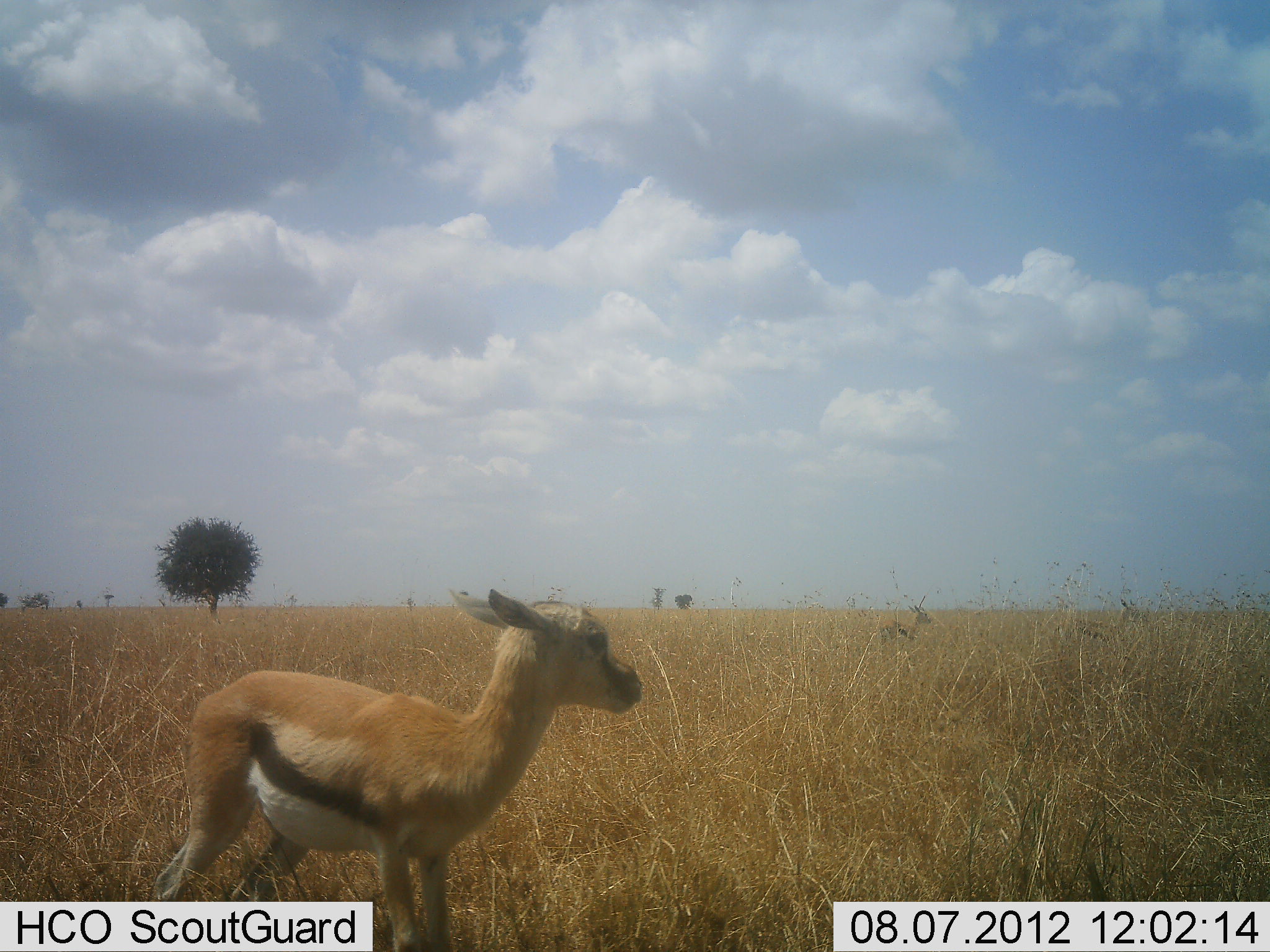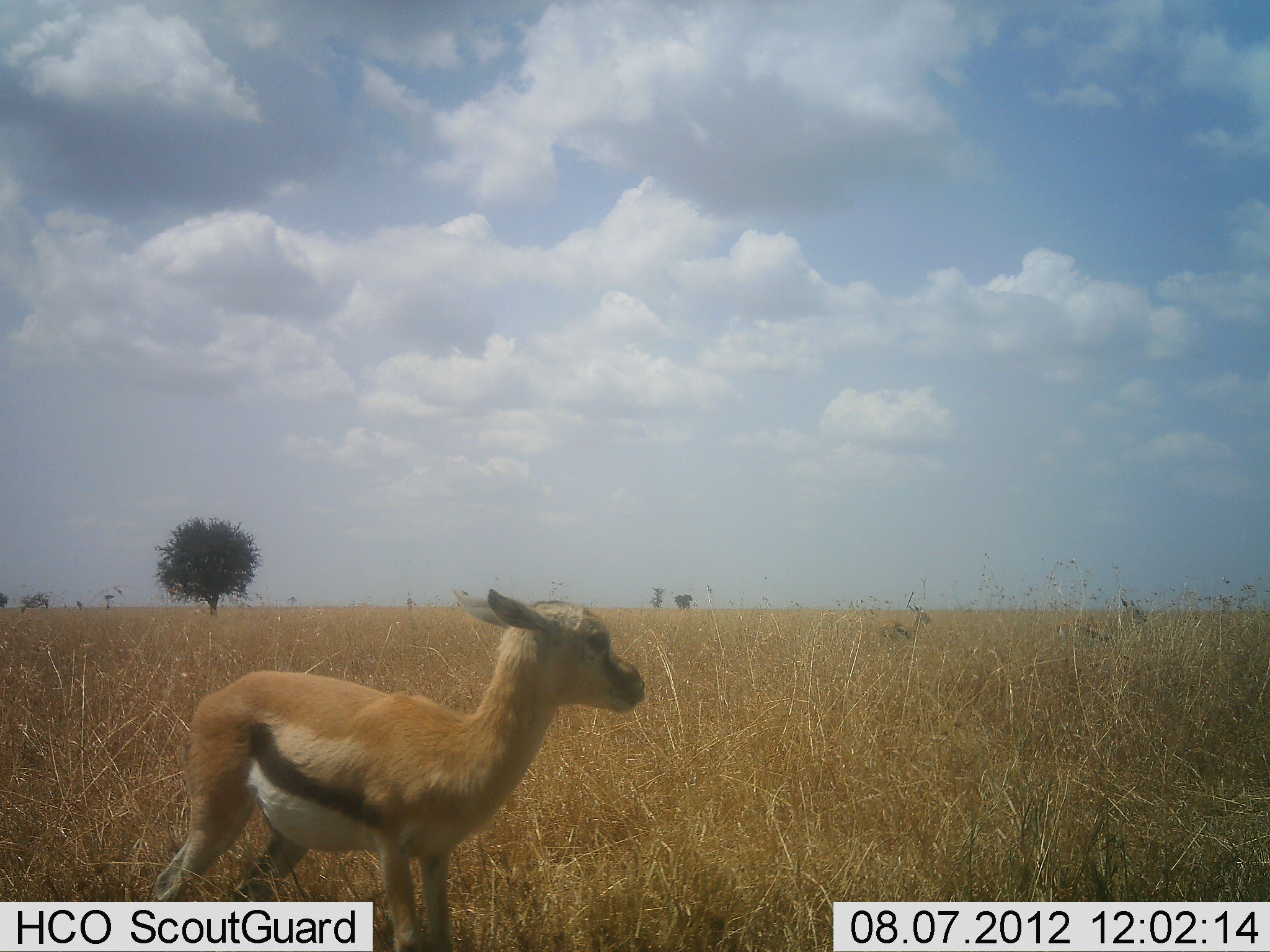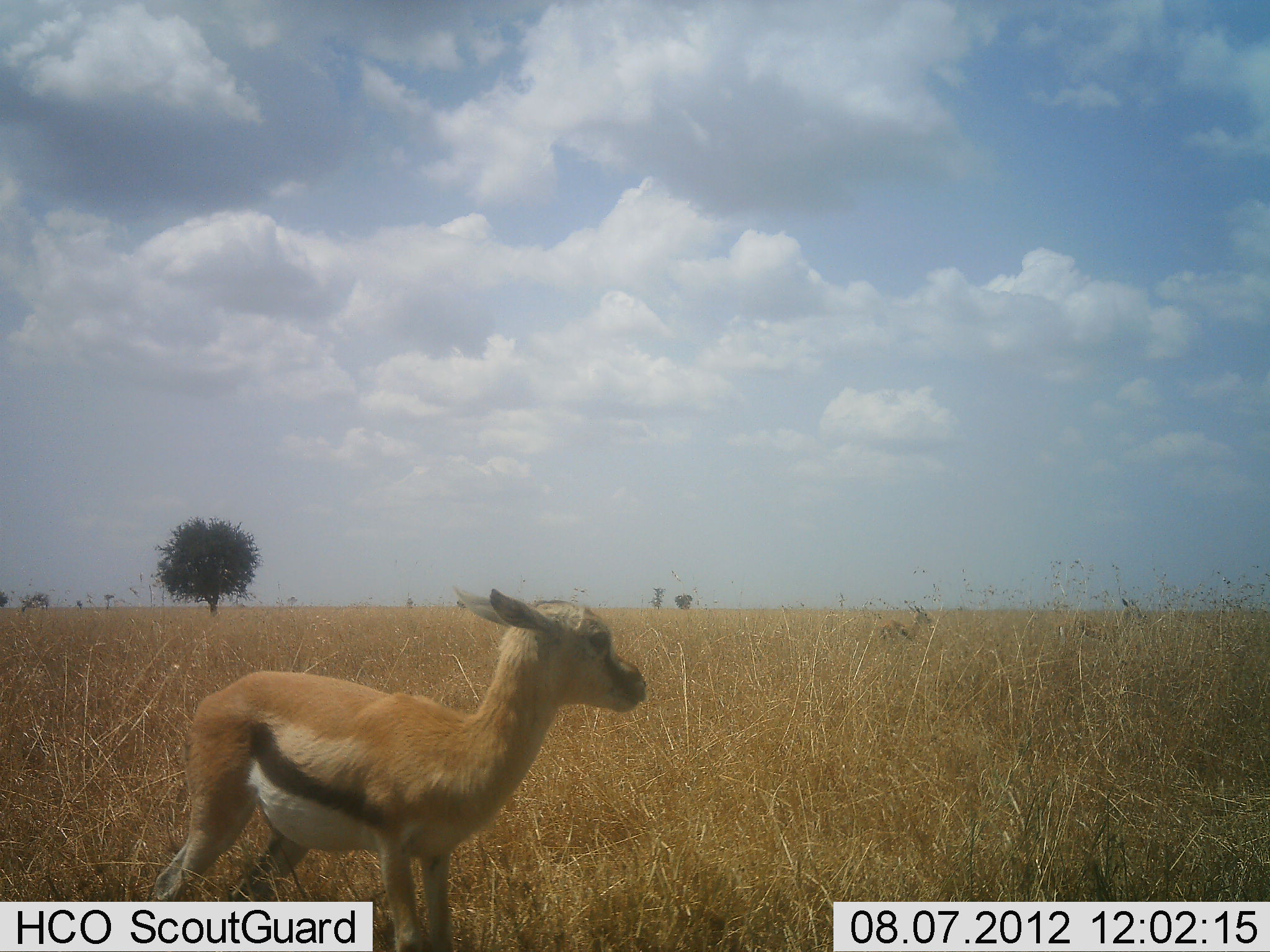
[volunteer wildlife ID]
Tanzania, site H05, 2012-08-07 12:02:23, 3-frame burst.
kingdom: Animalia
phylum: Chordata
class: Mammalia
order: Artiodactyla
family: Bovidae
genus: Eudorcas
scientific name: Eudorcas thomsonii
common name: thomson's gazelle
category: gazellethomsons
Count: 3.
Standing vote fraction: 100%.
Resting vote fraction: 0%.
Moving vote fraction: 0%.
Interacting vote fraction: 0%.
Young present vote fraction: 70%.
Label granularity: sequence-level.